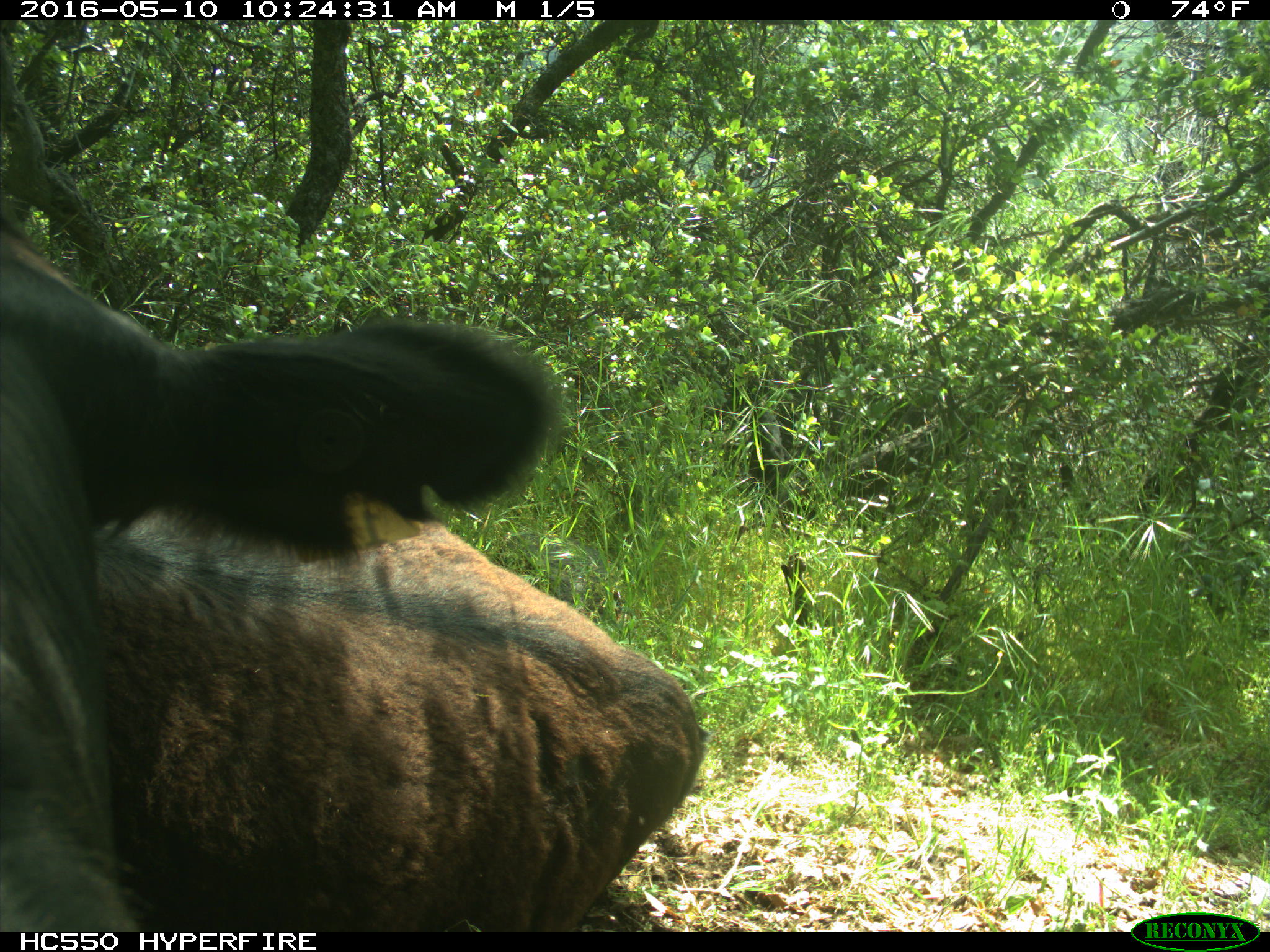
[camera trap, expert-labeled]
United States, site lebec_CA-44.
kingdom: Animalia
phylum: Chordata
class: Mammalia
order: Artiodactyla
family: Bovidae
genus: Bos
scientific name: Bos taurus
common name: domestic cow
Bos taurus (domestic cow).